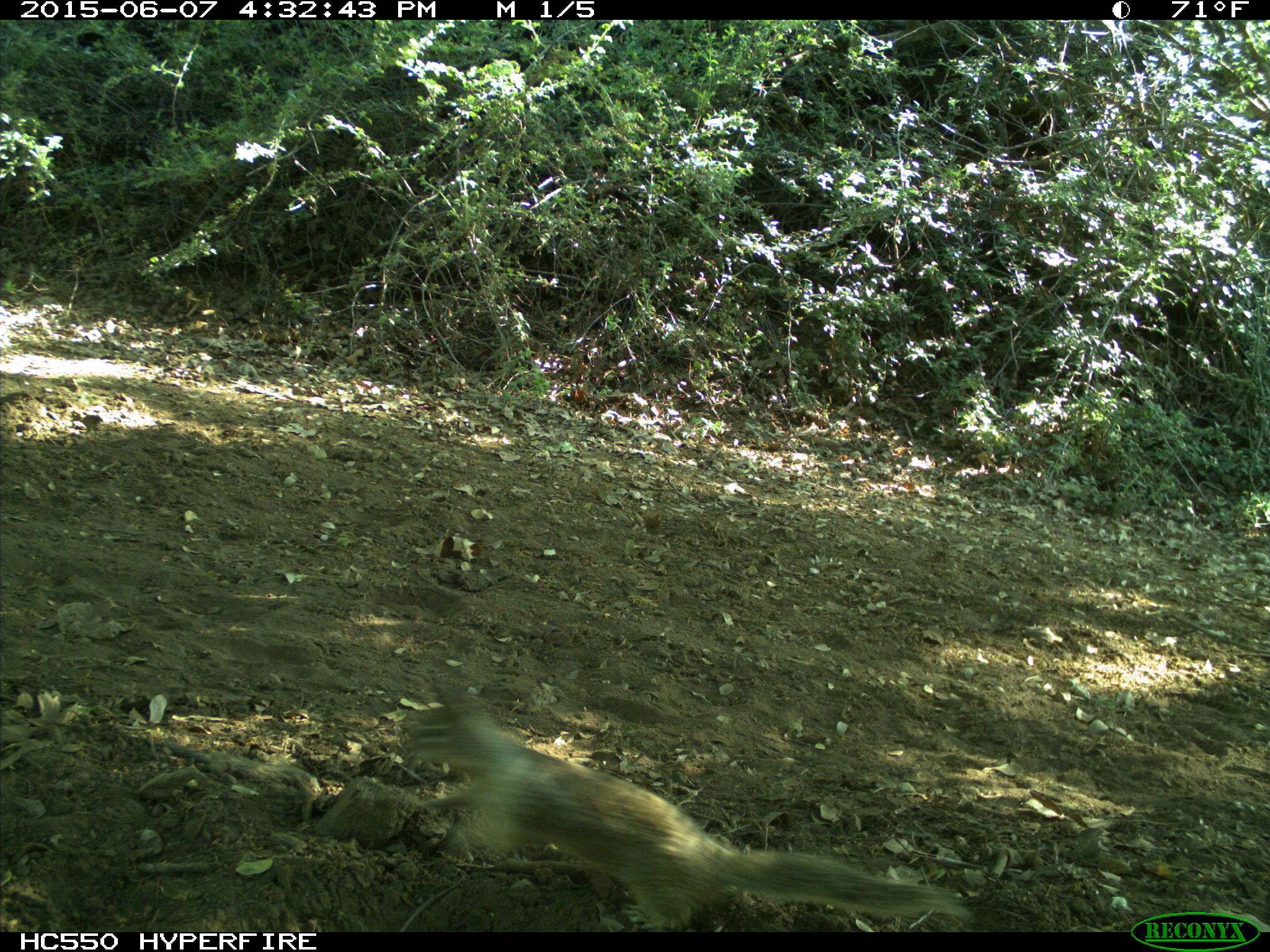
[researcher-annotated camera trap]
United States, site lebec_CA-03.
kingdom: Animalia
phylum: Chordata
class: Mammalia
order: Rodentia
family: Sciuridae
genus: Otospermophilus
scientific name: Otospermophilus beecheyi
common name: california ground squirrel